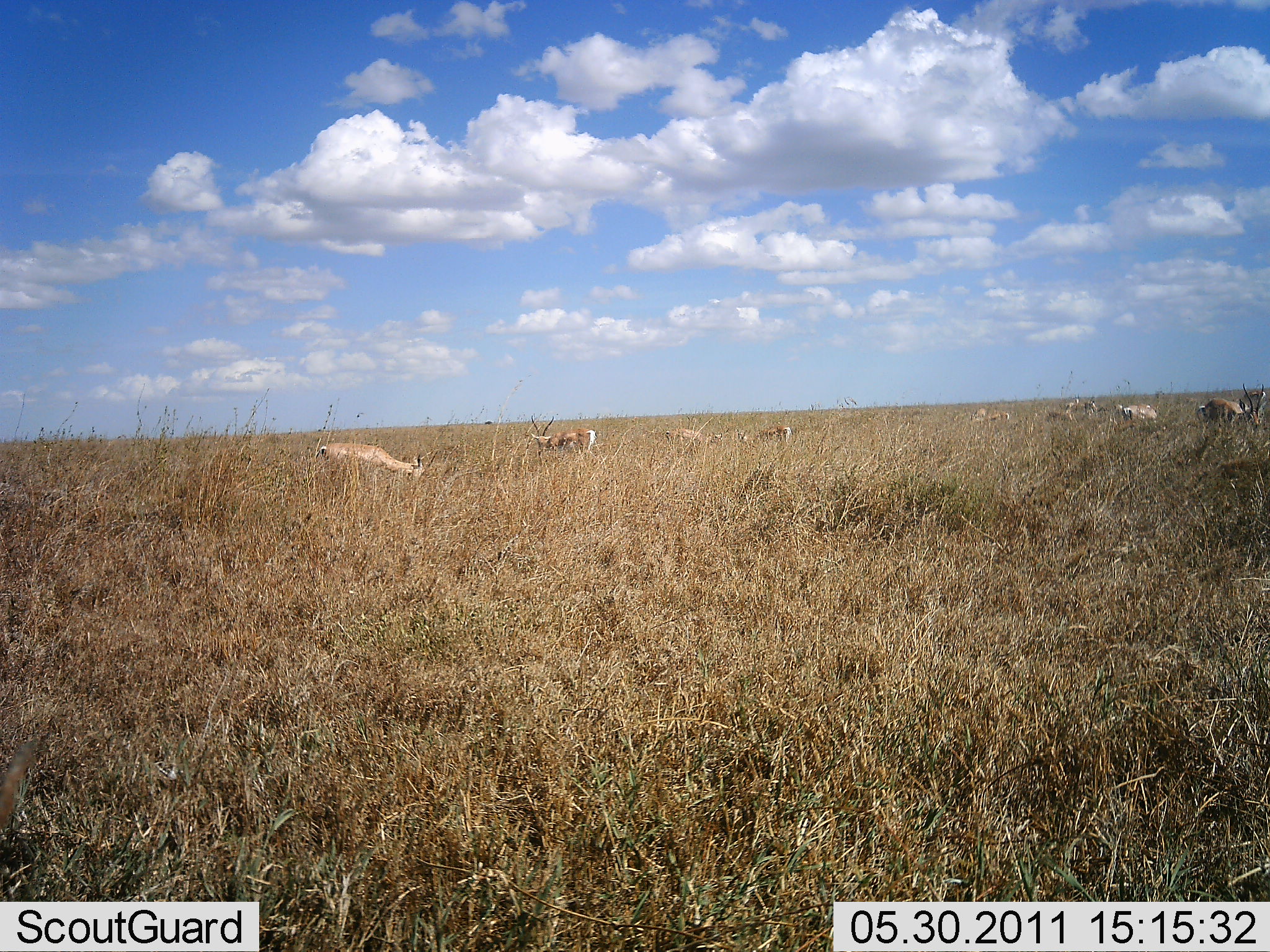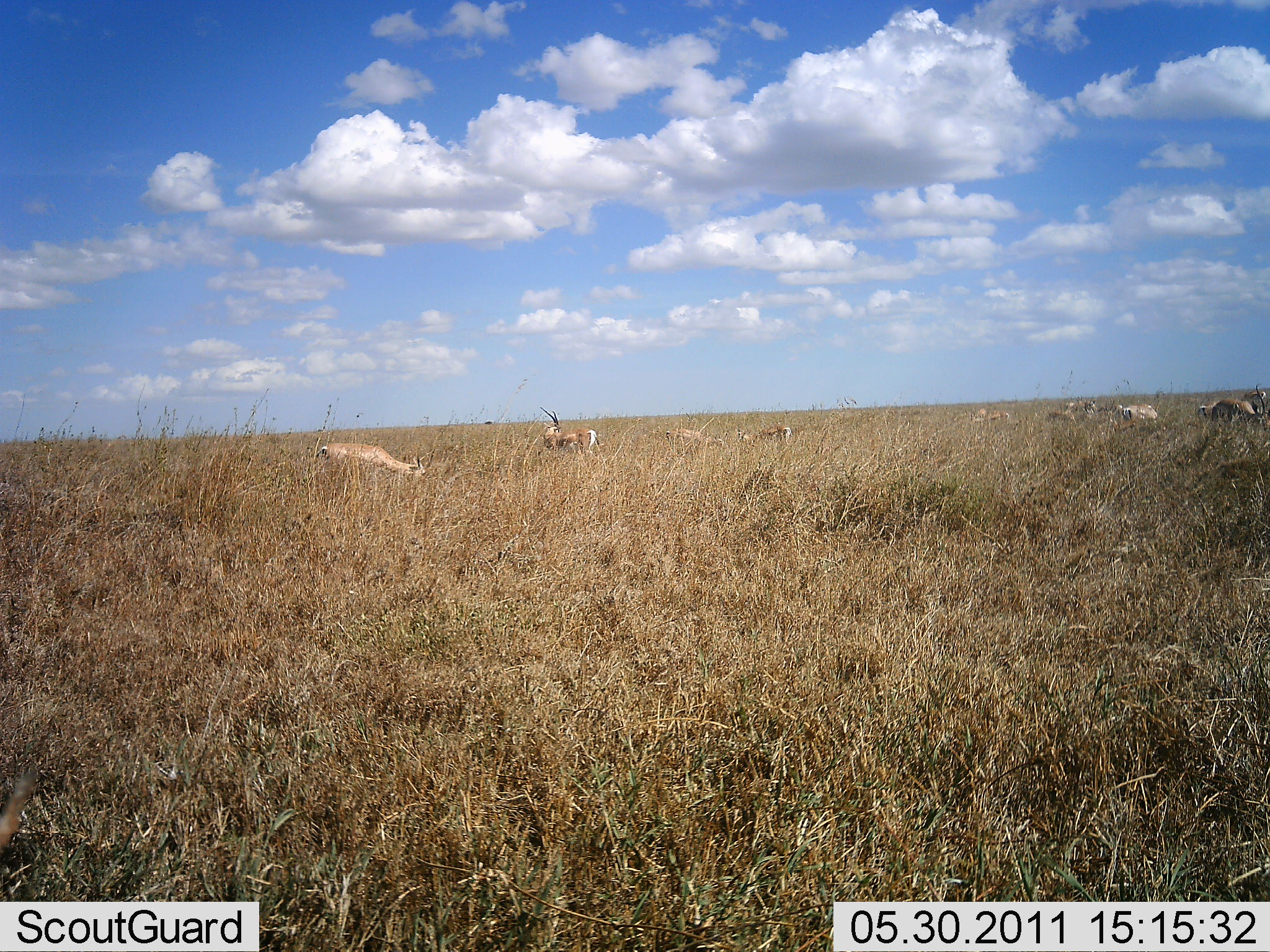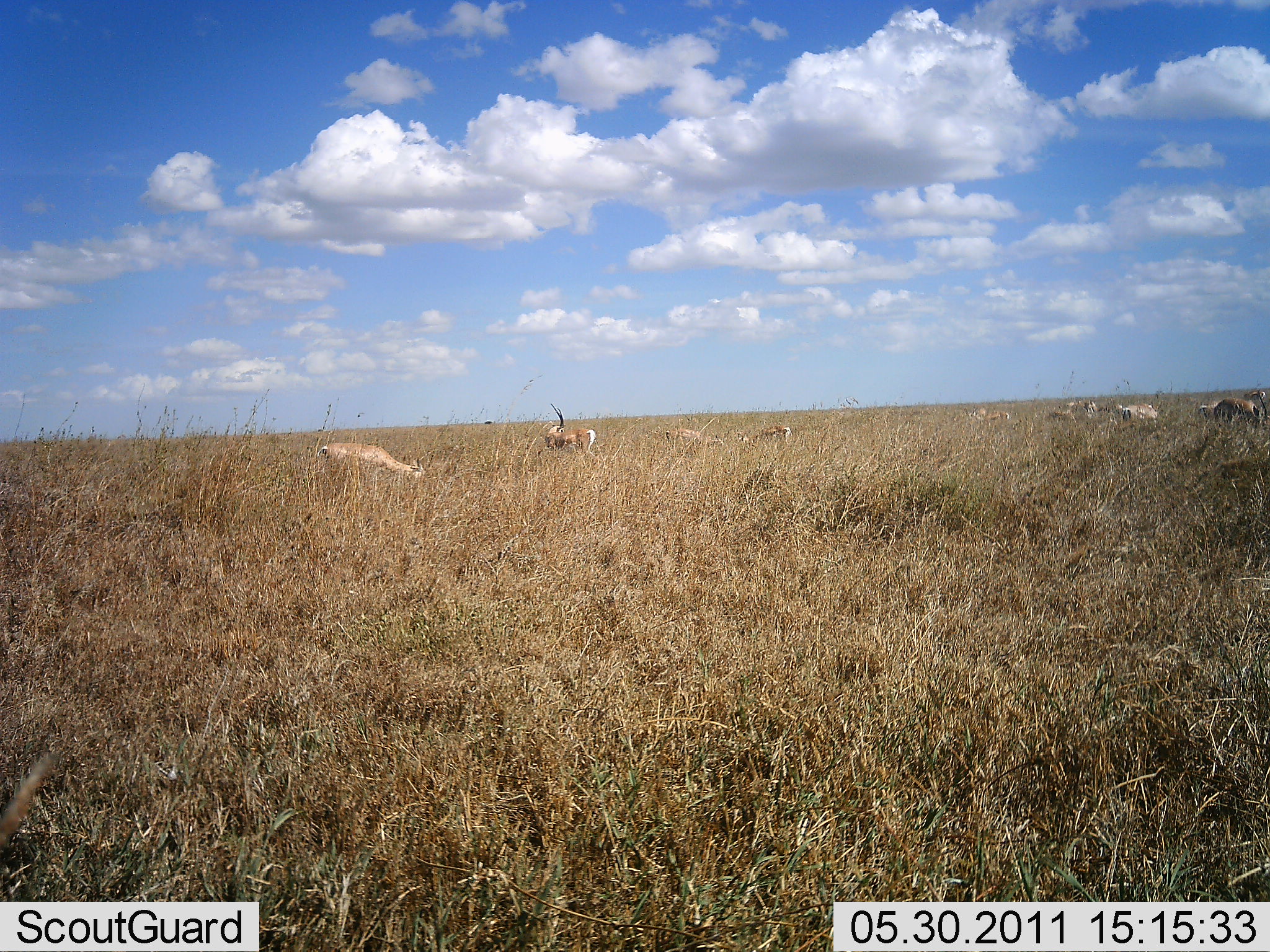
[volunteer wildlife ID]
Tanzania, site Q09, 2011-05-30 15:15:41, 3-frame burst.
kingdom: Animalia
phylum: Chordata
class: Mammalia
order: Artiodactyla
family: Bovidae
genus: Nanger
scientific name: Nanger granti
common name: grant's gazelle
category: gazellegrants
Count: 8.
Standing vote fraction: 55%.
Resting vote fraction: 0%.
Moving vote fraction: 27%.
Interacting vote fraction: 0%.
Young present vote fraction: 0%.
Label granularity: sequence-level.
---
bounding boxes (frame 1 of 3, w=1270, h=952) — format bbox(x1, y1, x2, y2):
animal: bbox(317, 440, 427, 502); bbox(1195, 383, 1267, 433); bbox(526, 414, 598, 458); bbox(1112, 399, 1159, 432); bbox(662, 428, 715, 452); bbox(732, 425, 767, 449); bbox(1239, 386, 1269, 405)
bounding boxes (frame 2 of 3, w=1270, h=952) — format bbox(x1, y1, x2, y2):
animal: bbox(312, 442, 432, 491); bbox(534, 404, 601, 458); bbox(1210, 384, 1266, 423); bbox(736, 421, 796, 449); bbox(660, 423, 721, 450); bbox(1232, 386, 1267, 415); bbox(1196, 400, 1221, 420)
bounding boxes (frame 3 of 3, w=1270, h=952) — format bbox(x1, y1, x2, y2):
animal: bbox(315, 443, 428, 495); bbox(540, 403, 600, 463); bbox(1211, 389, 1268, 428); bbox(661, 425, 724, 454); bbox(735, 424, 792, 450); bbox(1243, 389, 1267, 400); bbox(1198, 404, 1213, 420)